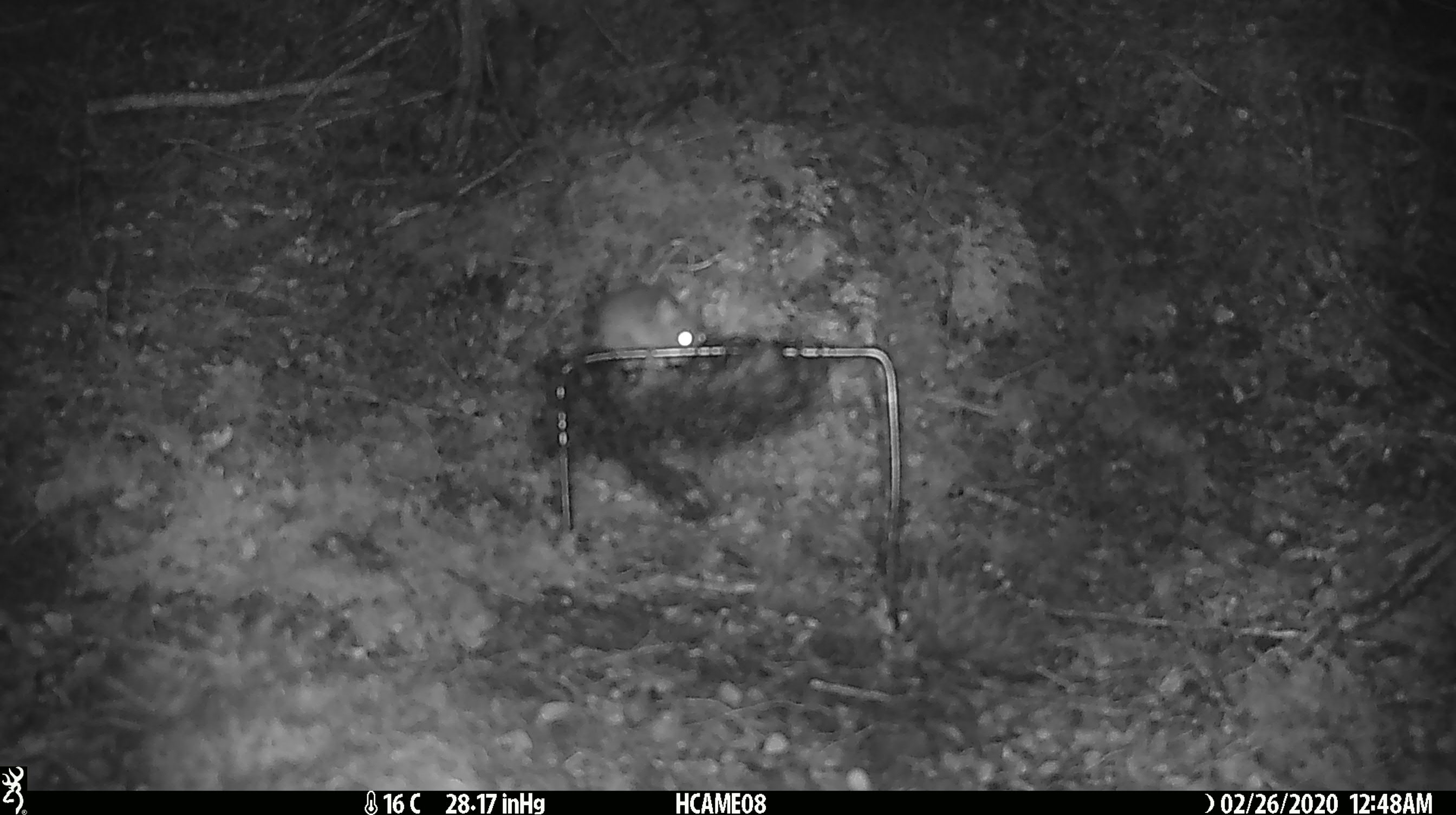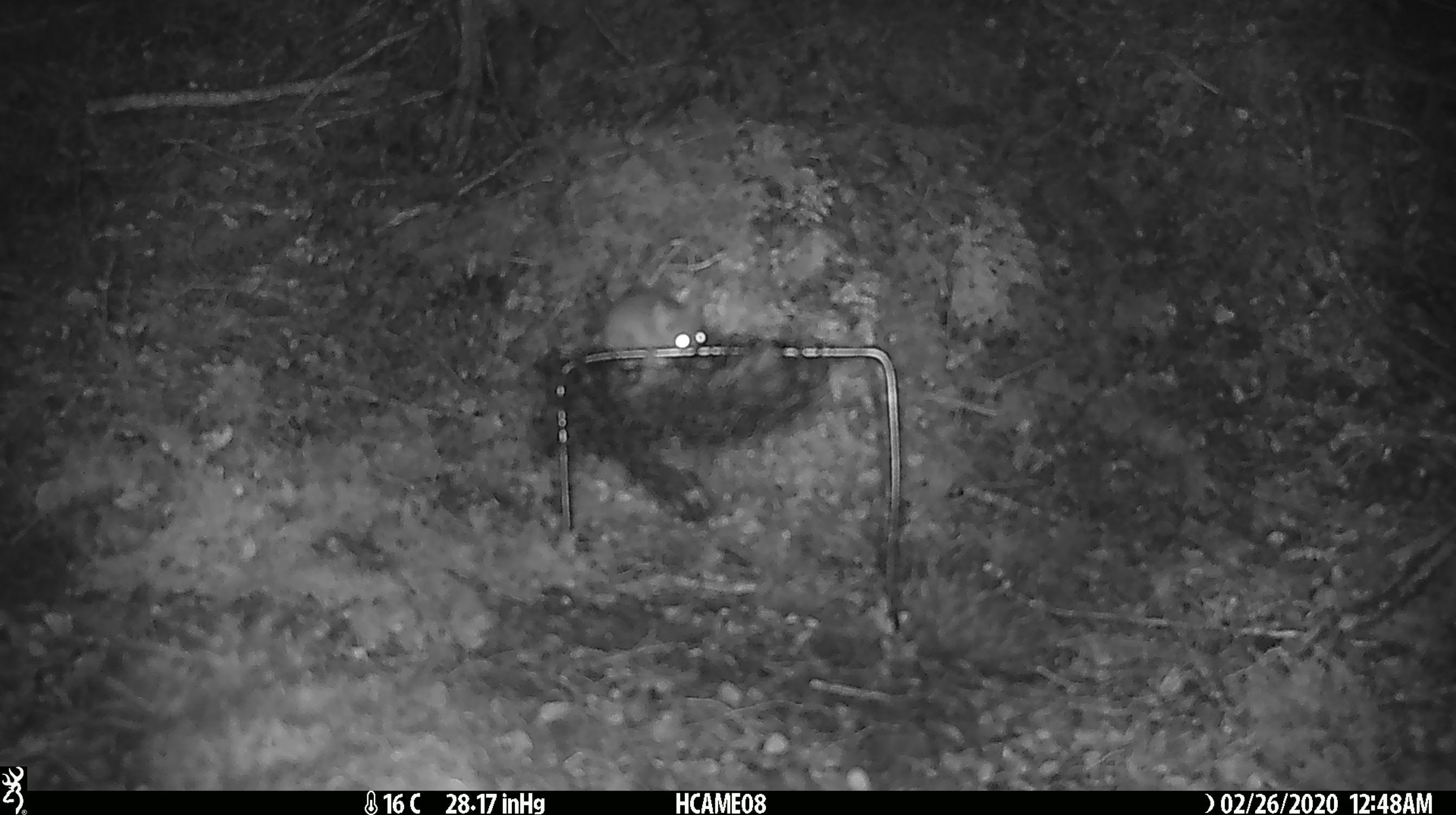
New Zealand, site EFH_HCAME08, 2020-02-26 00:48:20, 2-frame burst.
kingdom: Animalia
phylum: Chordata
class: Mammalia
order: Rodentia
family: Muridae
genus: Mus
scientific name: Mus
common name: mouse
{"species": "mouse (Mus)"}